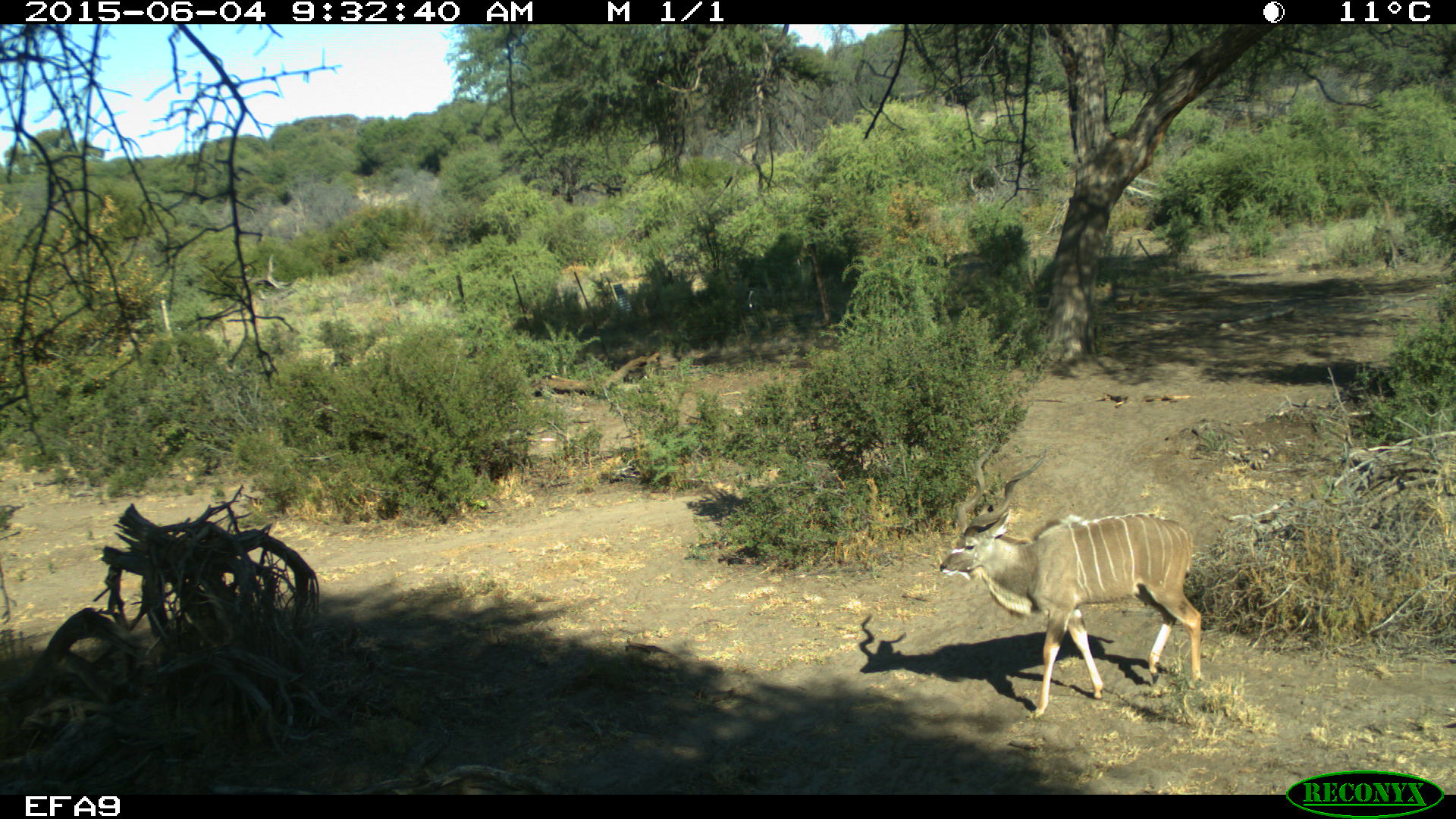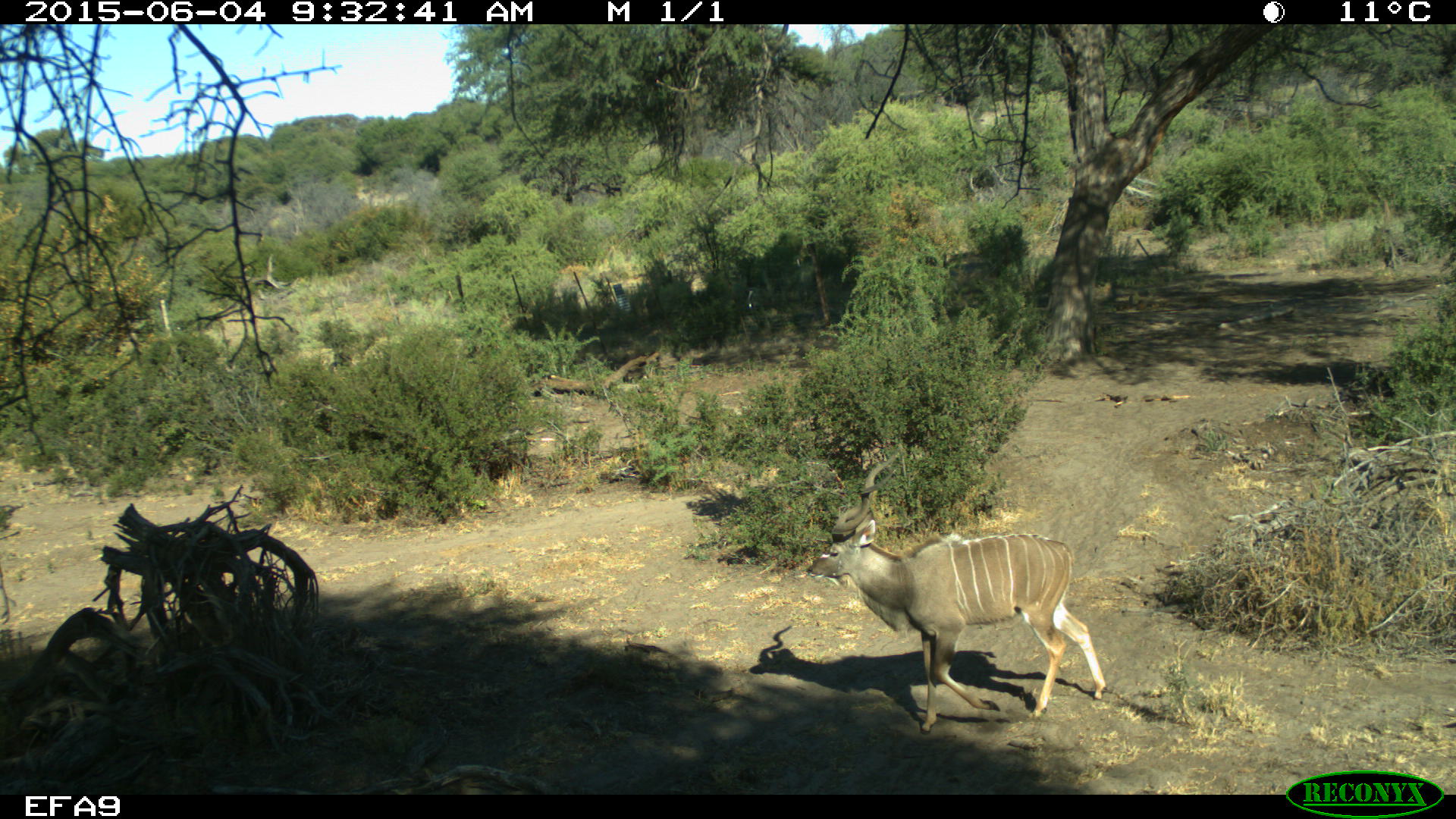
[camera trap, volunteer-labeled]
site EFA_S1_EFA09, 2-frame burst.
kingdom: Animalia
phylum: Chordata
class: Mammalia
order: Artiodactyla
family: Bovidae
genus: Tragelaphus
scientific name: Tragelaphus oryx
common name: eland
Eland (Tragelaphus oryx), count 1. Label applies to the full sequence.